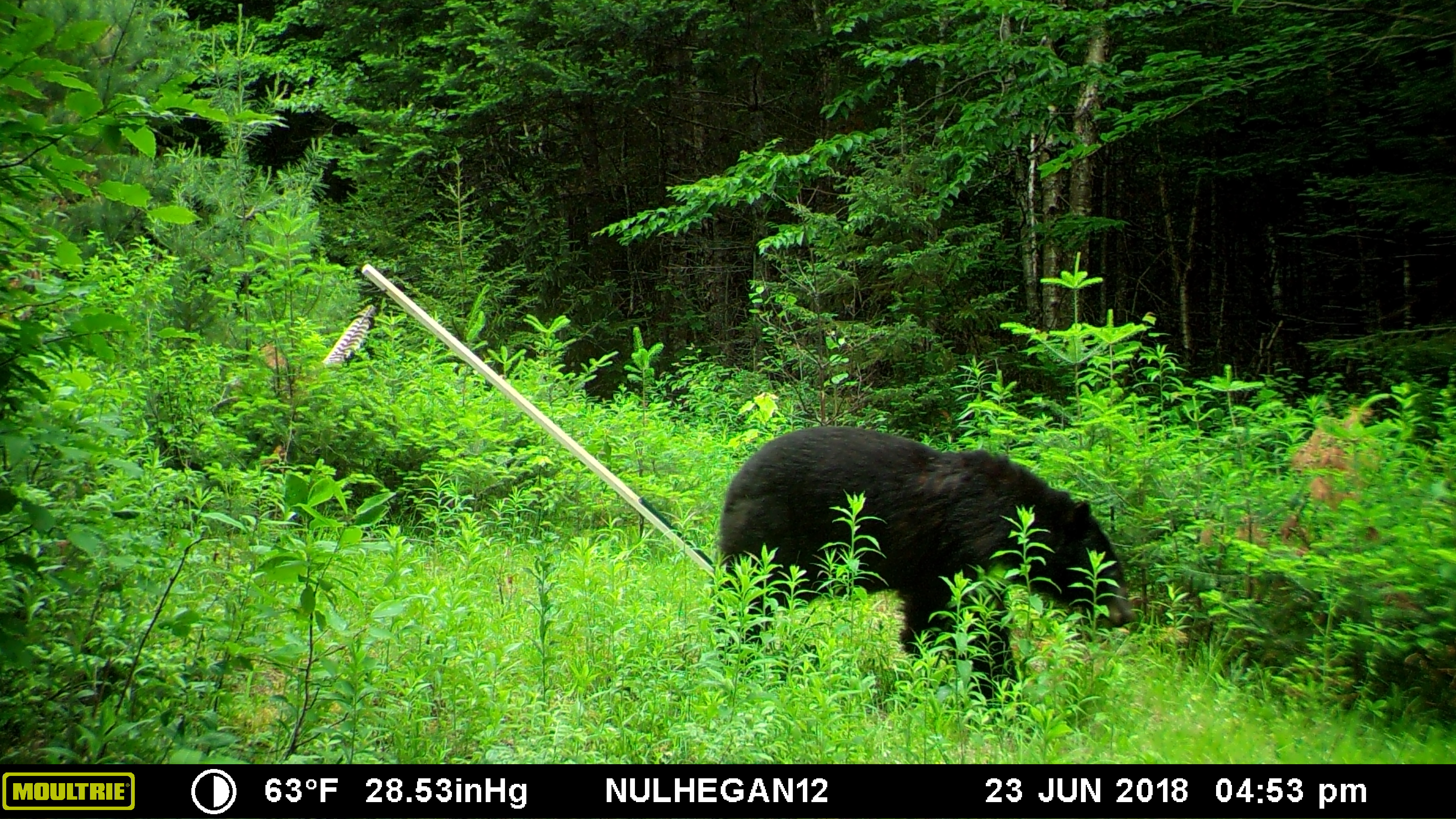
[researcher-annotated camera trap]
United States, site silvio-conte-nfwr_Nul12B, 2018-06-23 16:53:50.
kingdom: Animalia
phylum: Chordata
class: Mammalia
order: Carnivora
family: Ursidae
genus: Ursus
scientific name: Ursus americanus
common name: black bear